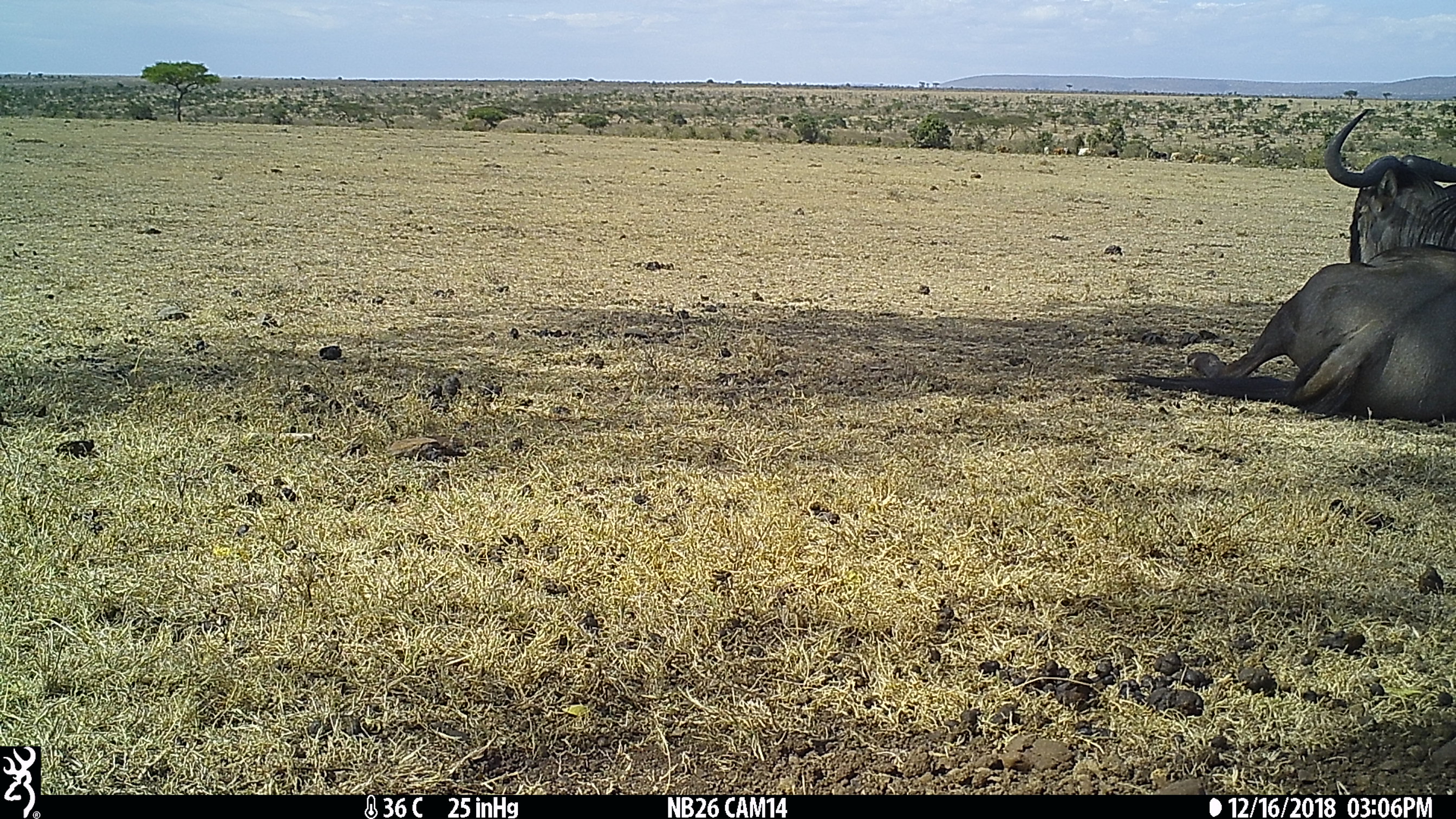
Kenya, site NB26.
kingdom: Animalia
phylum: Chordata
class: Mammalia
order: Artiodactyla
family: Bovidae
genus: Connochaetes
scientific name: Connochaetes taurinus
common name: blue wildebeest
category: wildebeest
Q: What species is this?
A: Wildebeest (blue wildebeest) (Connochaetes taurinus).